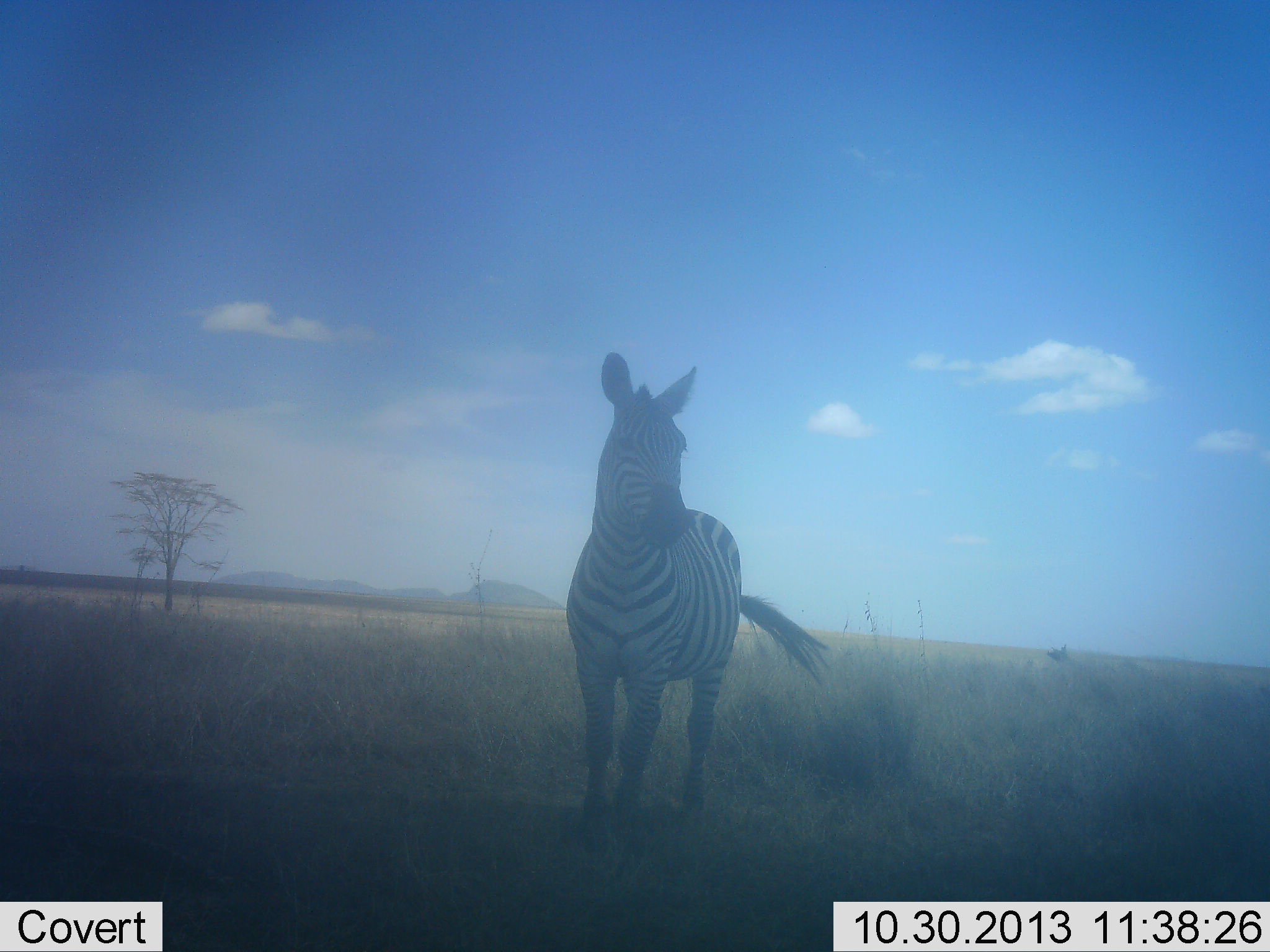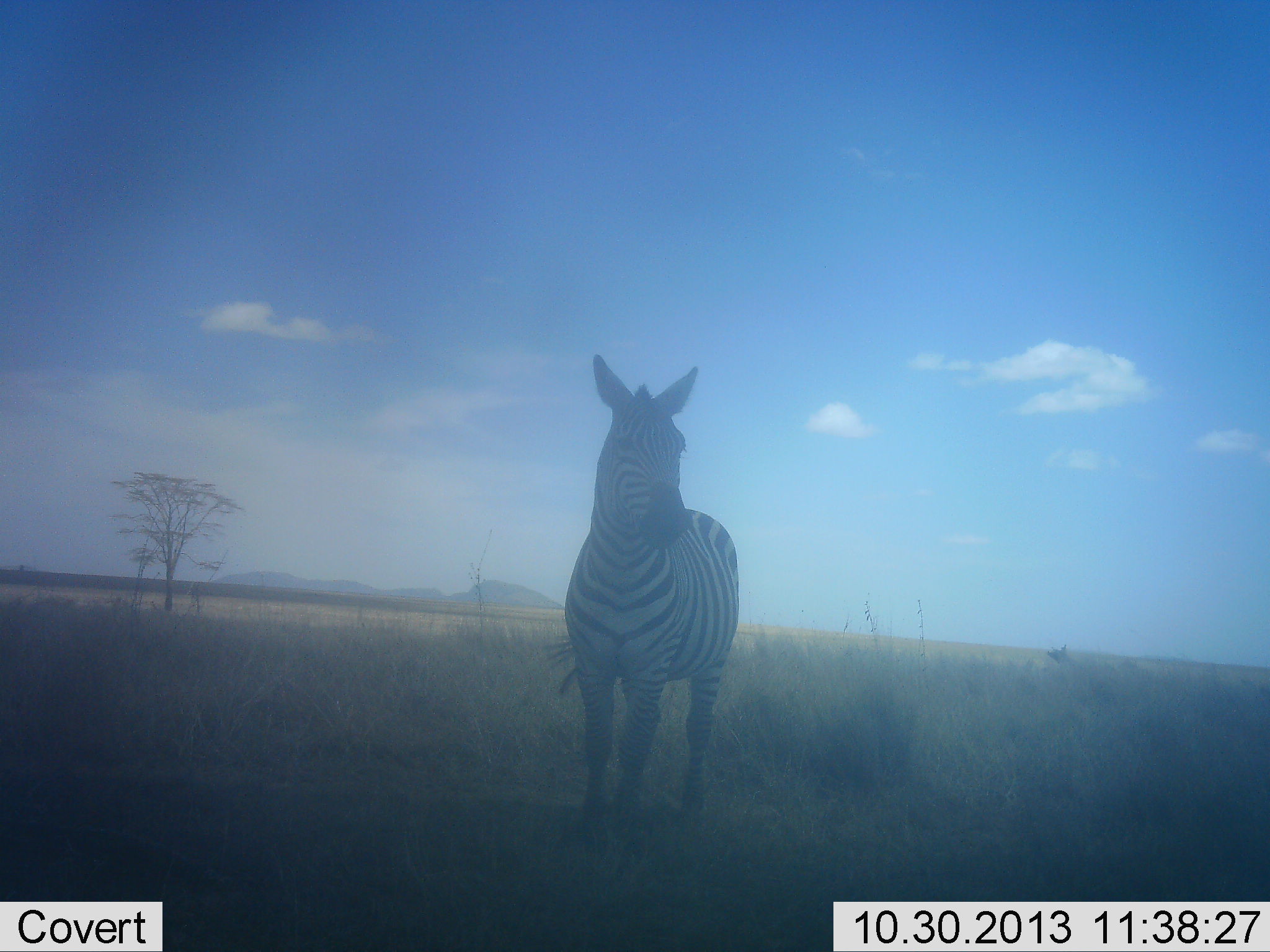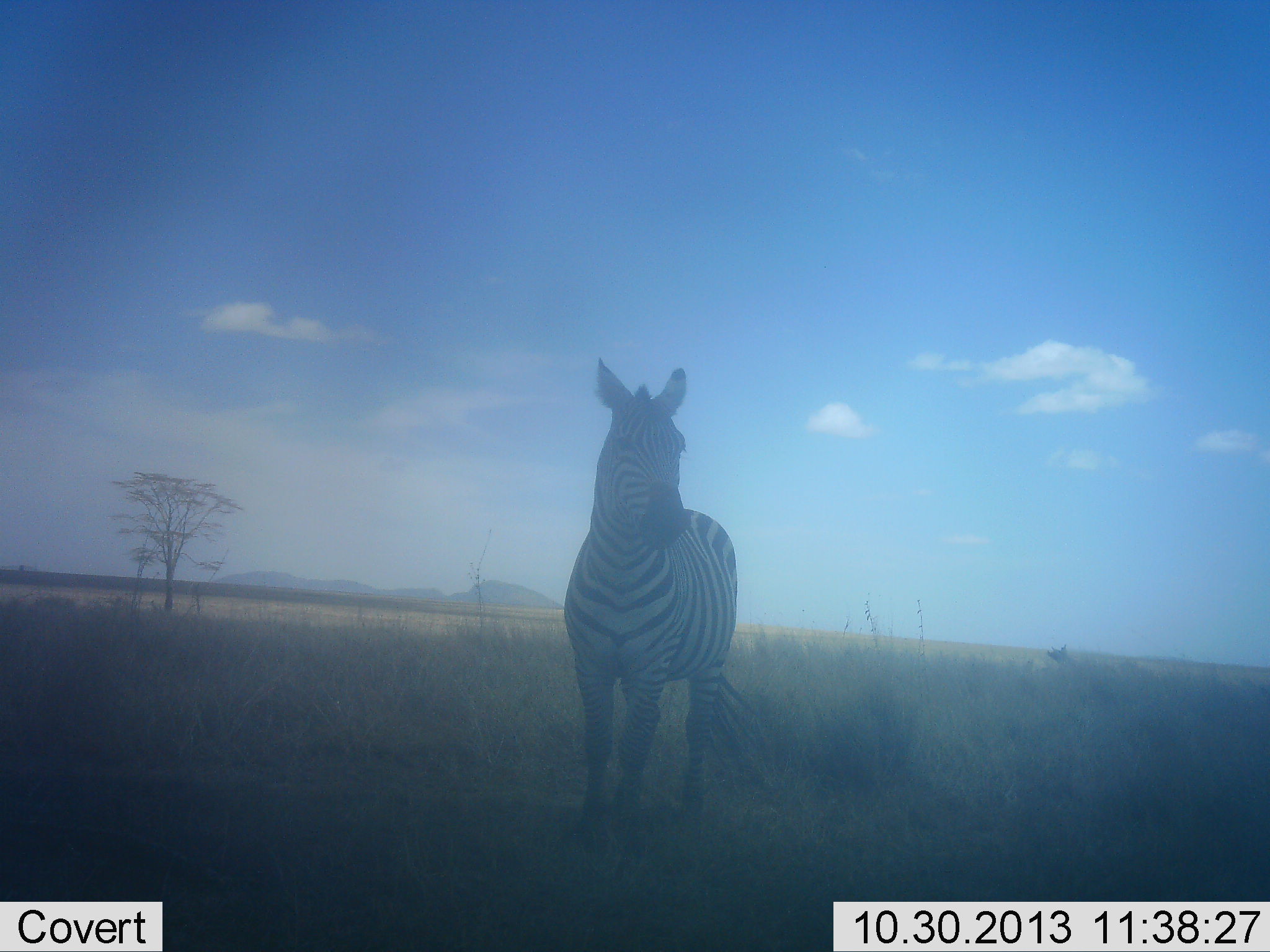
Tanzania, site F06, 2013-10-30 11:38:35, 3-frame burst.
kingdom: Animalia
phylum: Chordata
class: Mammalia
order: Perissodactyla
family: Equidae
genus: Equus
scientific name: Equus quagga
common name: plains zebra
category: zebra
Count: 1.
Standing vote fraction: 100%.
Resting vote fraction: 0%.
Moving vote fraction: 0%.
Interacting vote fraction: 0%.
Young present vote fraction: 0%.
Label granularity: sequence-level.